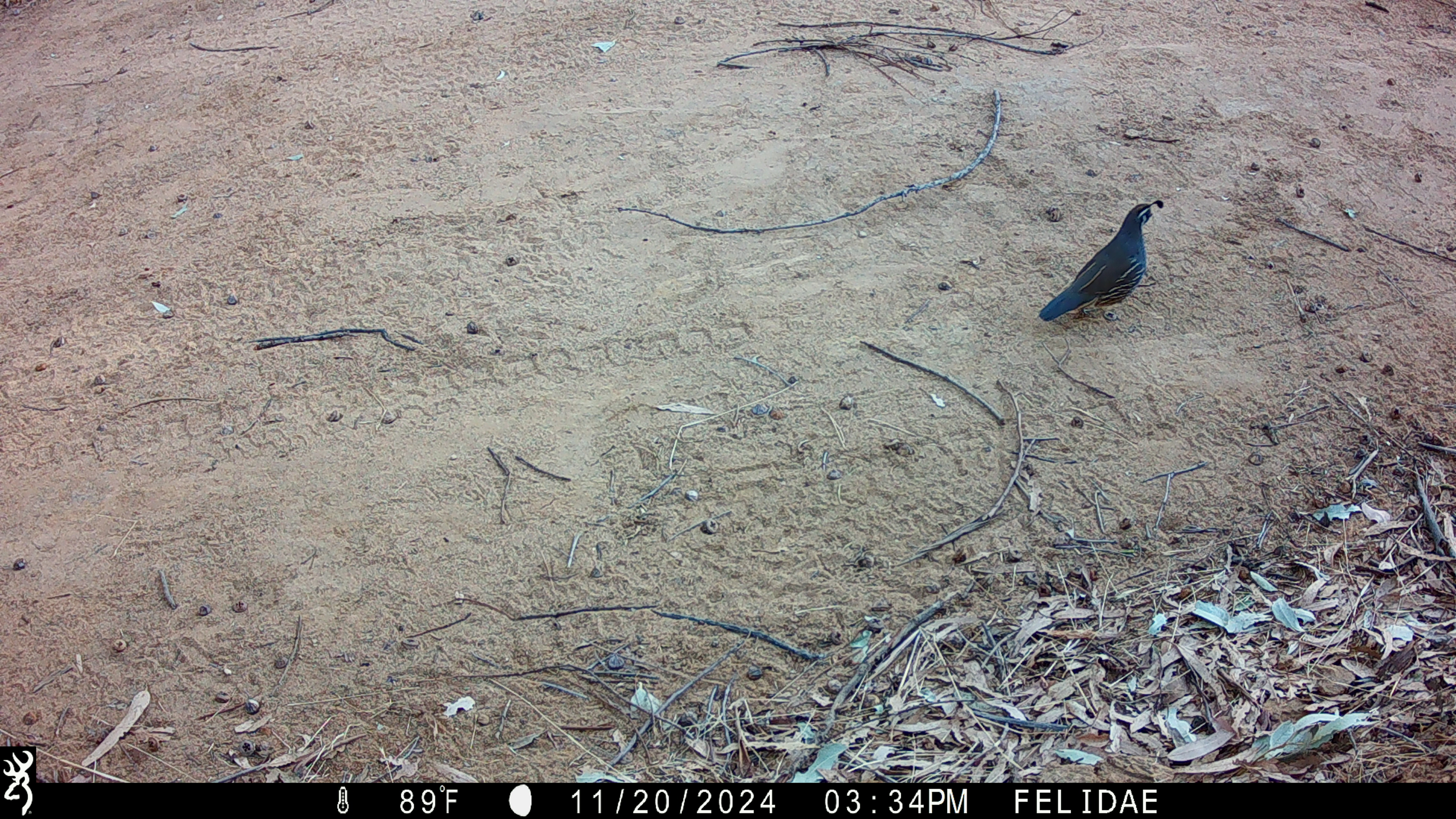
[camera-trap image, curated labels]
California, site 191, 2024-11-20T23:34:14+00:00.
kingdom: Animalia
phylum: Chordata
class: Aves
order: Galliformes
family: Odontophoridae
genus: Callipepla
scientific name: Callipepla californica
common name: california quail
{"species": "california quail (Callipepla californica)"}